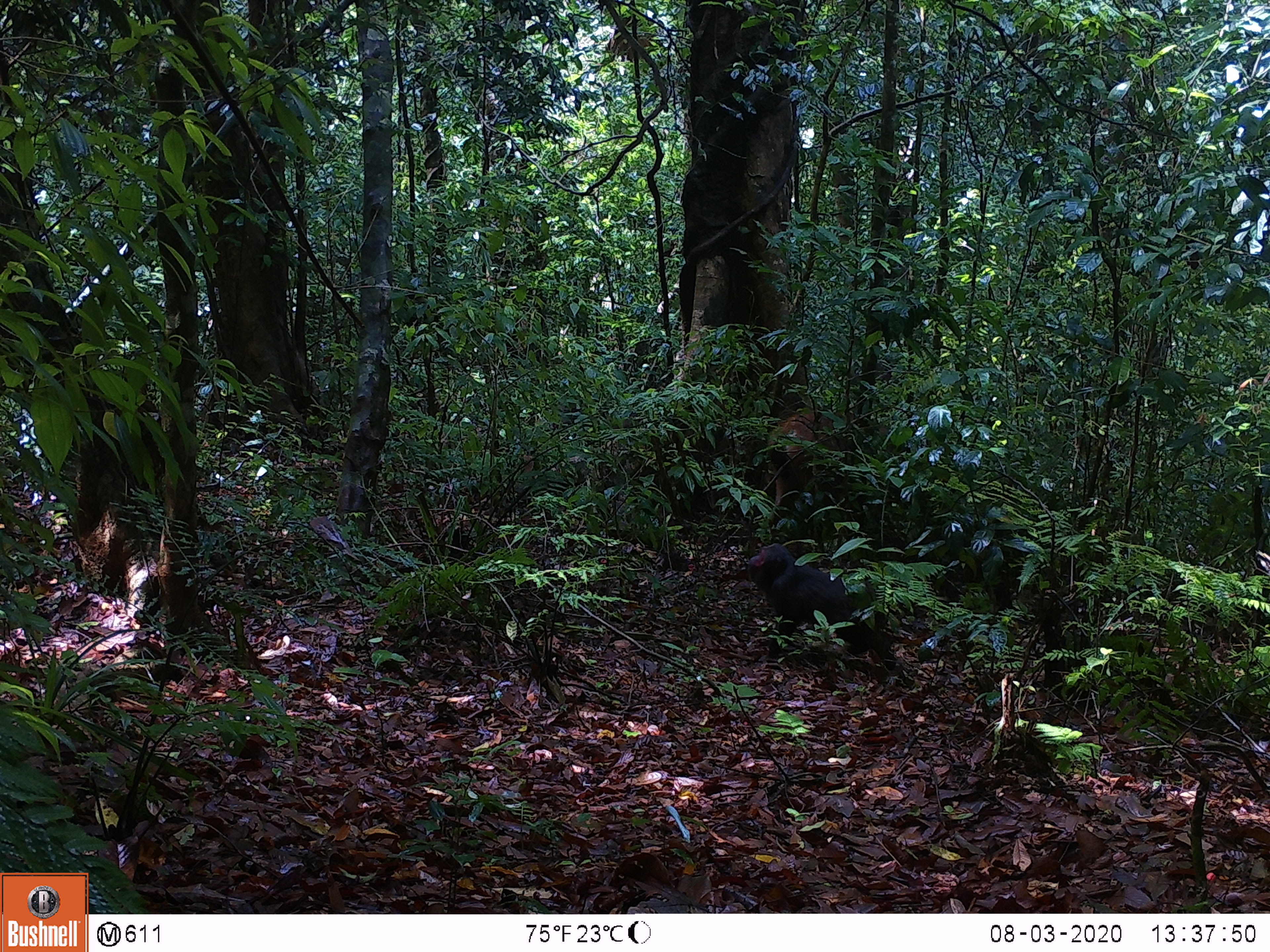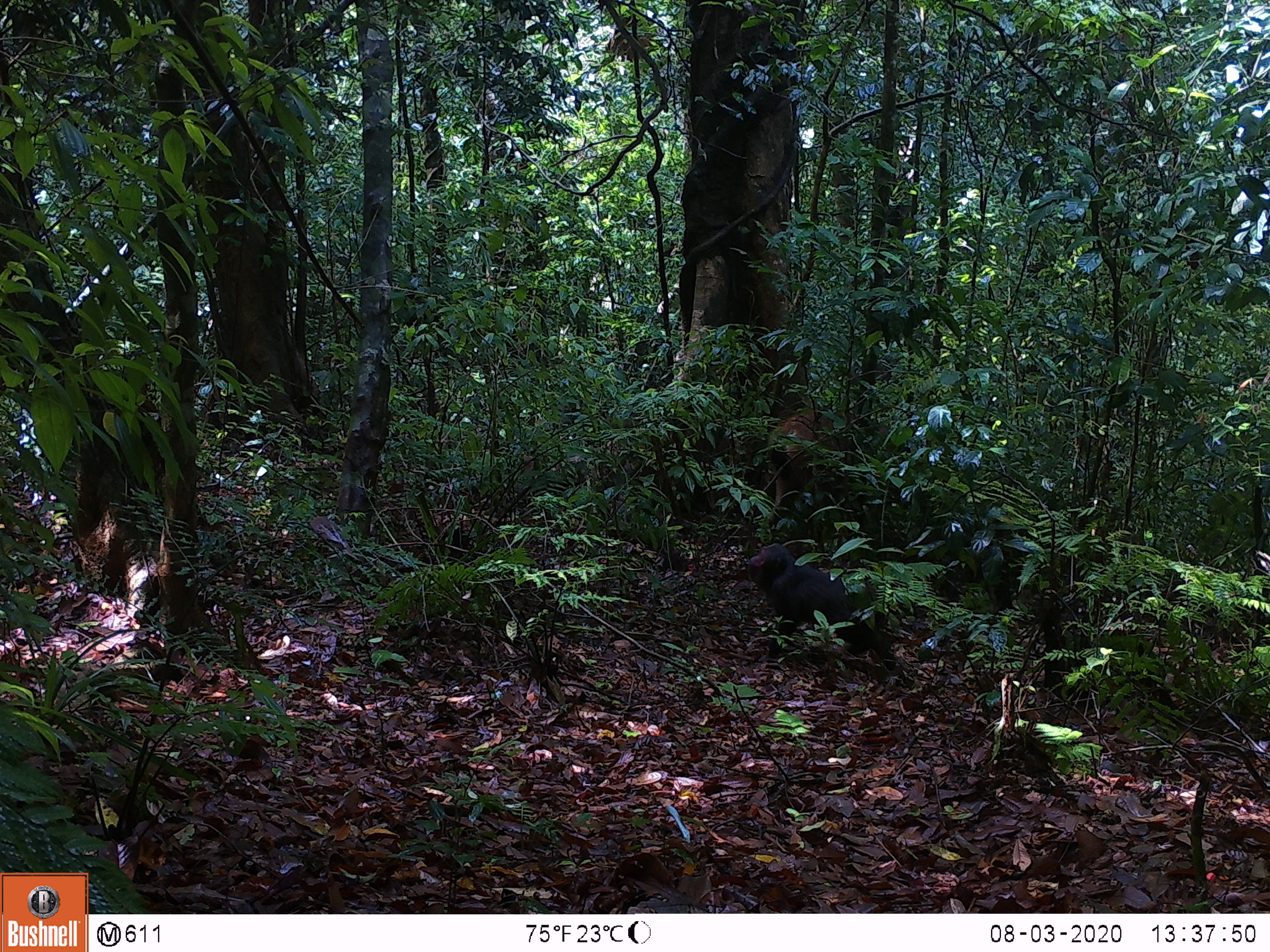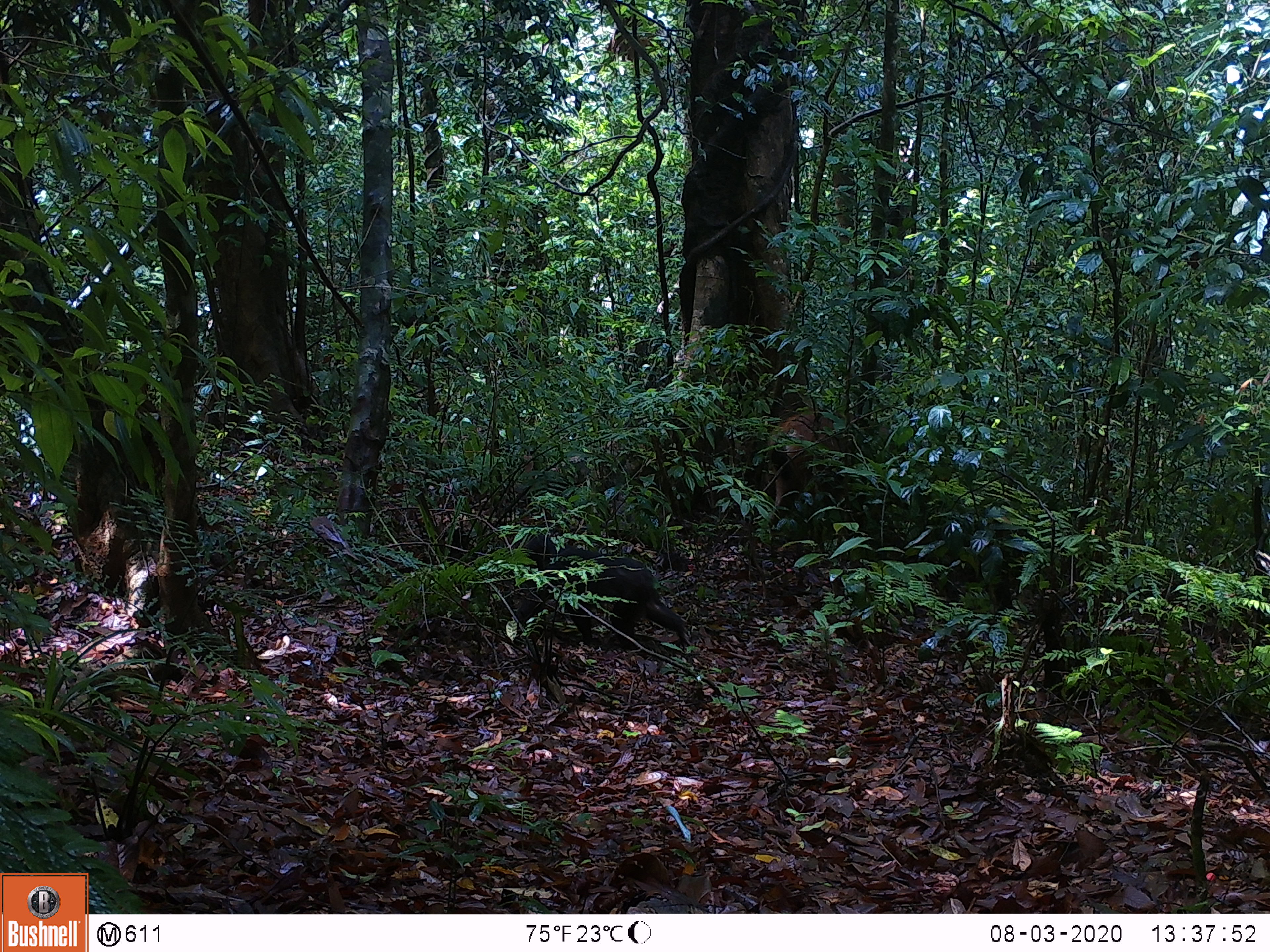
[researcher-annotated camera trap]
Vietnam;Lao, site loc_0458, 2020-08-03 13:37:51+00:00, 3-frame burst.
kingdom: Animalia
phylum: Chordata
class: Mammalia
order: Artiodactyla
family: Cervidae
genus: Rusa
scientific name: Rusa unicolor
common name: sambar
Sambar (Rusa unicolor). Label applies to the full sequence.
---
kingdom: Animalia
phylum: Chordata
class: Mammalia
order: Primates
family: Cercopithecidae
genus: Macaca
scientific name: Macaca arctoides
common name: stump-tailed macaque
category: stump tailed macaque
Stump tailed macaque (stump-tailed macaque) (Macaca arctoides). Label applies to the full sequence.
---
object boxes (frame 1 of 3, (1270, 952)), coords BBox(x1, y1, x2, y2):
sambar: BBox(745, 542, 907, 686); BBox(766, 409, 901, 534)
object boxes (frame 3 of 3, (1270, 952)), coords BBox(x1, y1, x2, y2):
sambar: BBox(514, 534, 688, 653); BBox(768, 408, 890, 527)